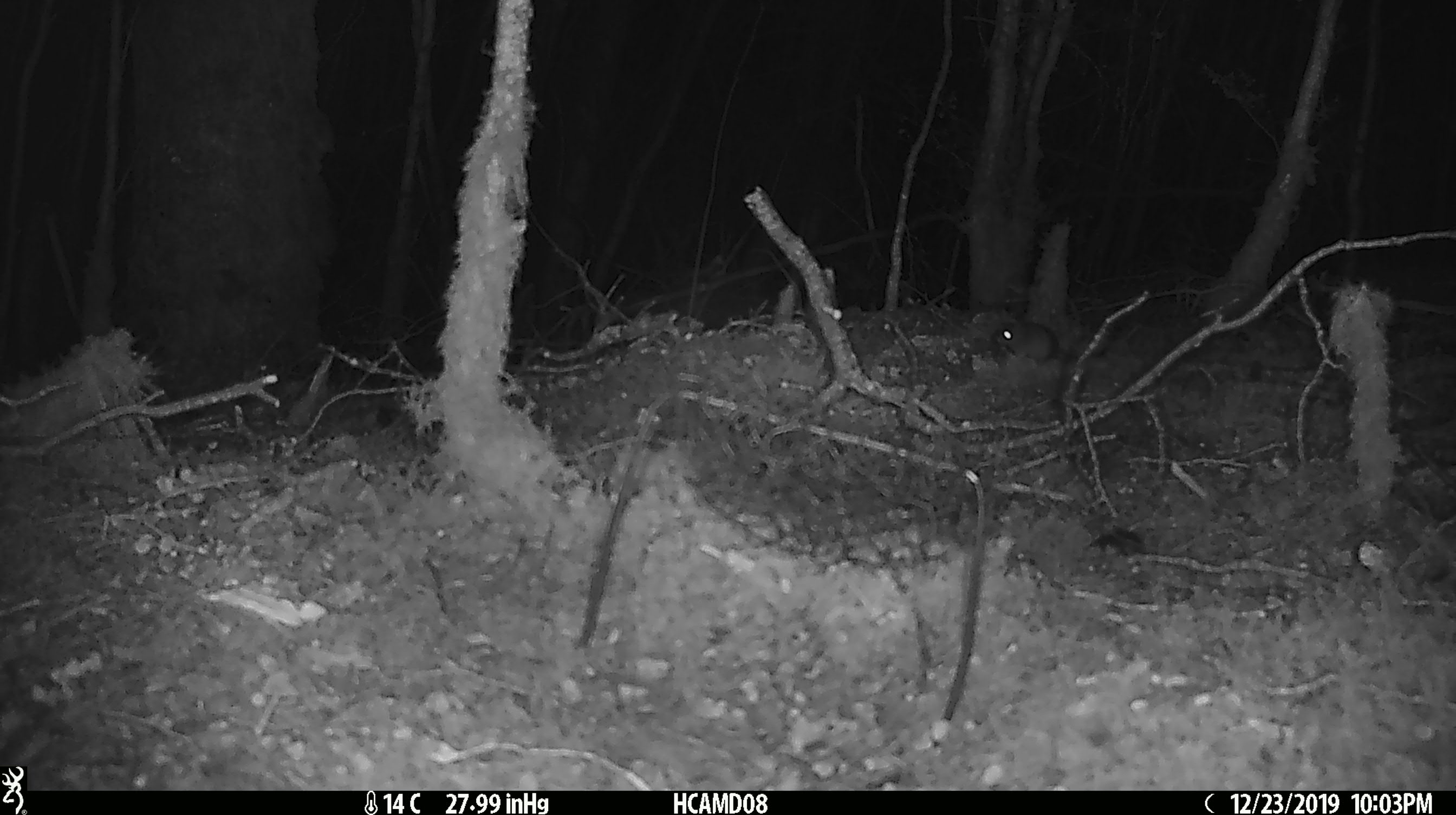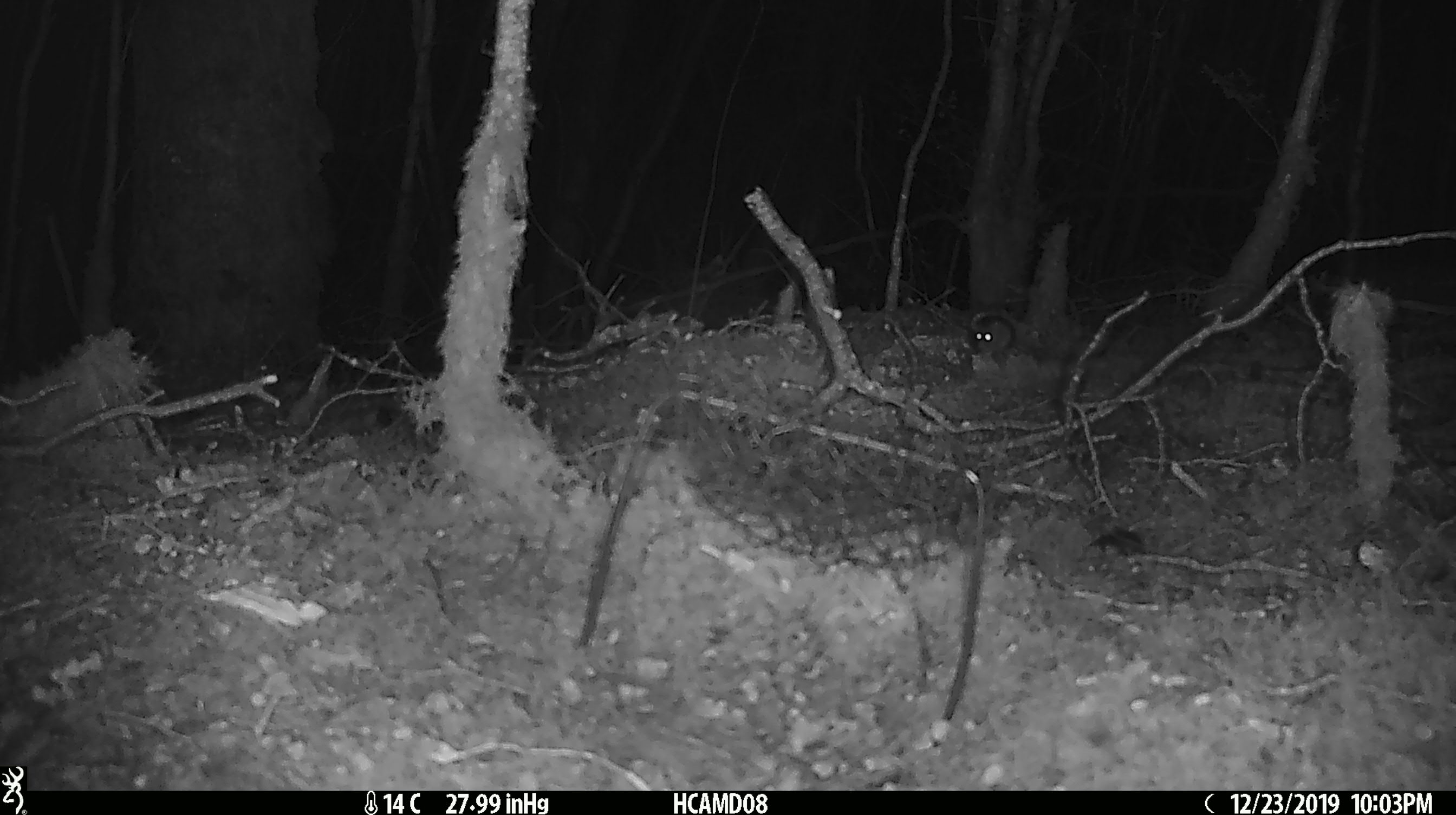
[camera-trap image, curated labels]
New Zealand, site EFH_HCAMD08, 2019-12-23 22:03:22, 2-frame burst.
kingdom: Animalia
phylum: Chordata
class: Mammalia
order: Rodentia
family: Muridae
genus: Mus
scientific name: Mus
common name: mouse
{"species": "mouse (Mus)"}